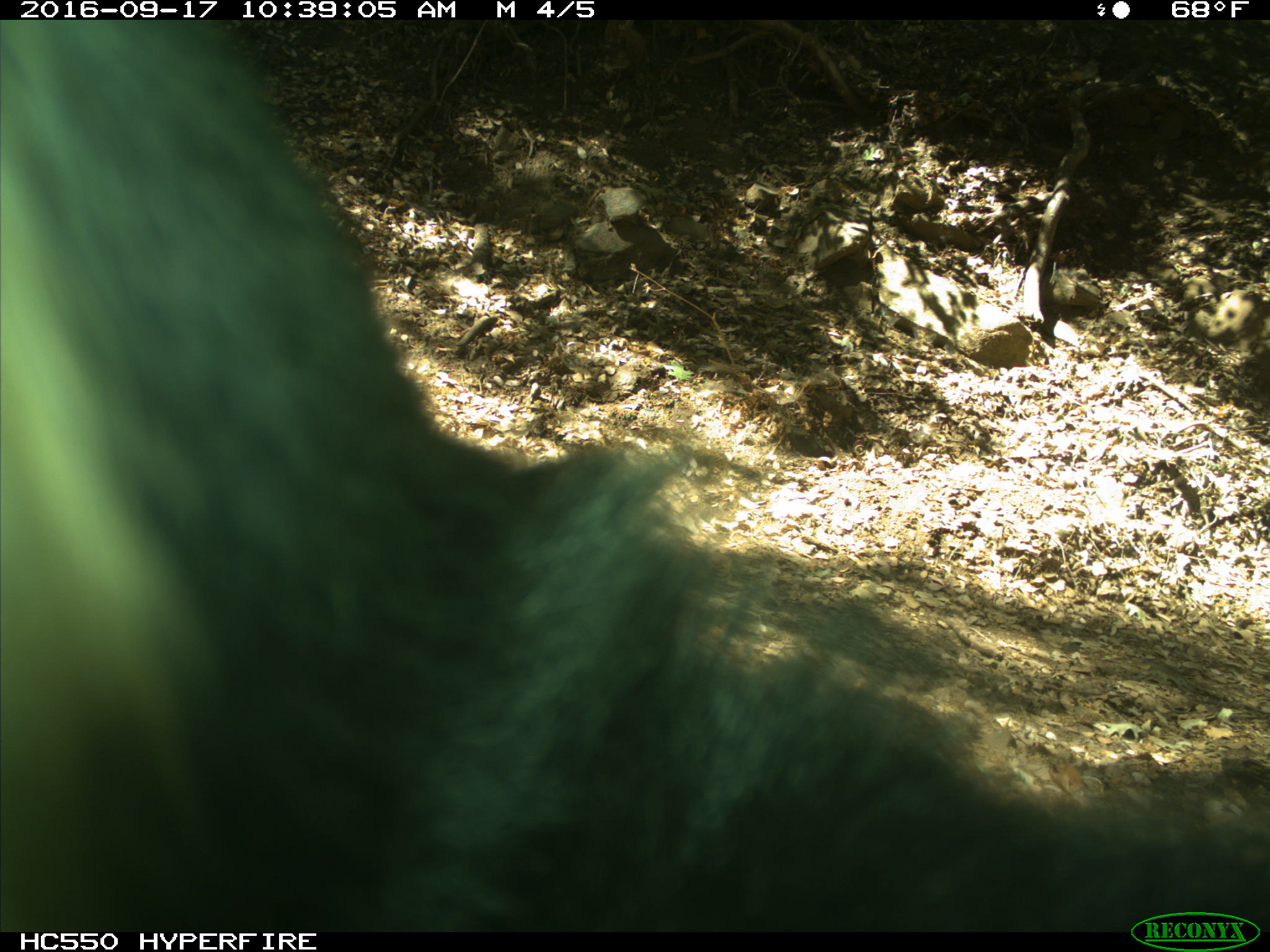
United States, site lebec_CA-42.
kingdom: Animalia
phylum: Chordata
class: Mammalia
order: Carnivora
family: Ursidae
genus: Ursus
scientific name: Ursus americanus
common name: american black bear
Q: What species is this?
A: Ursus americanus (american black bear).